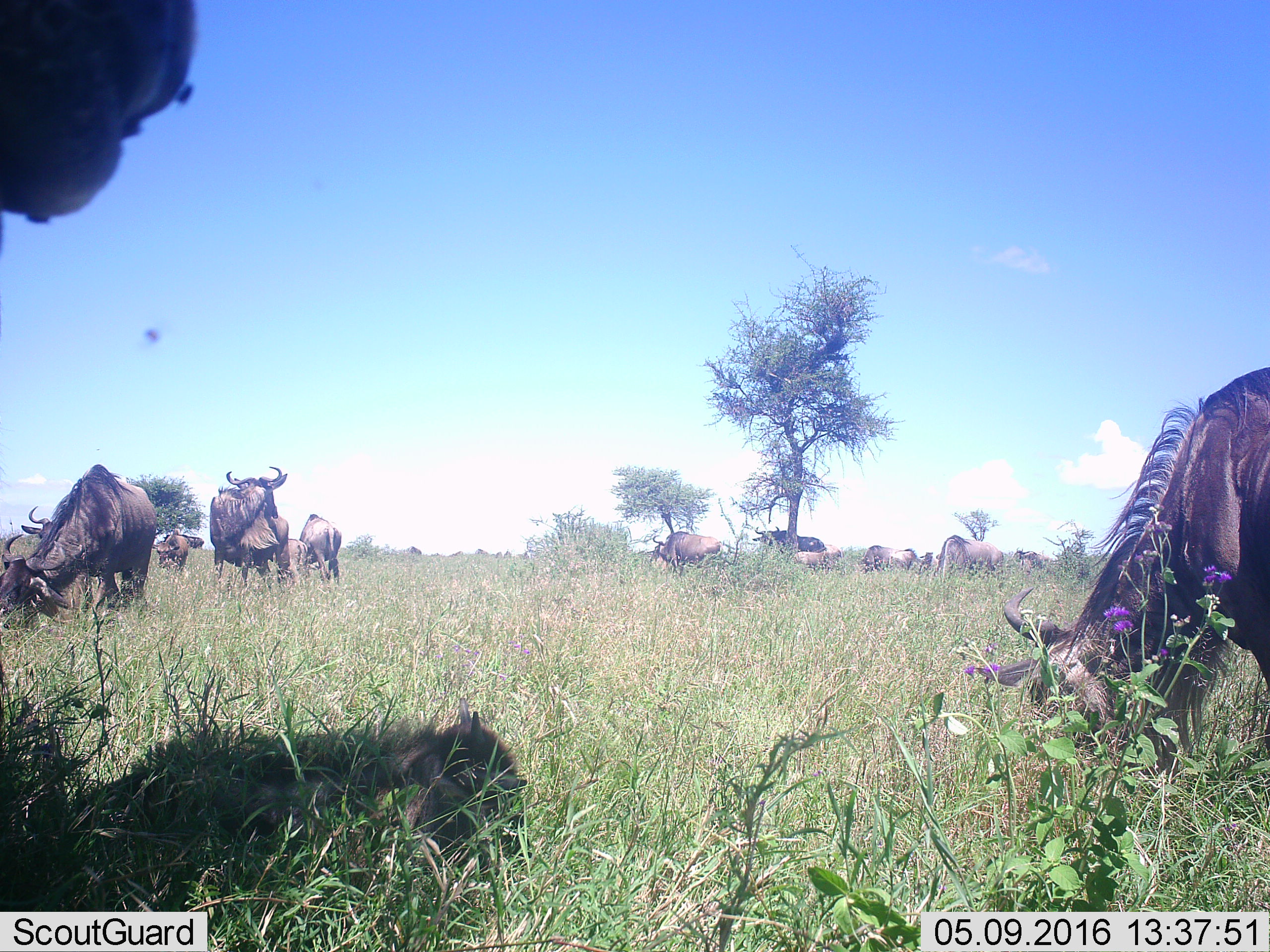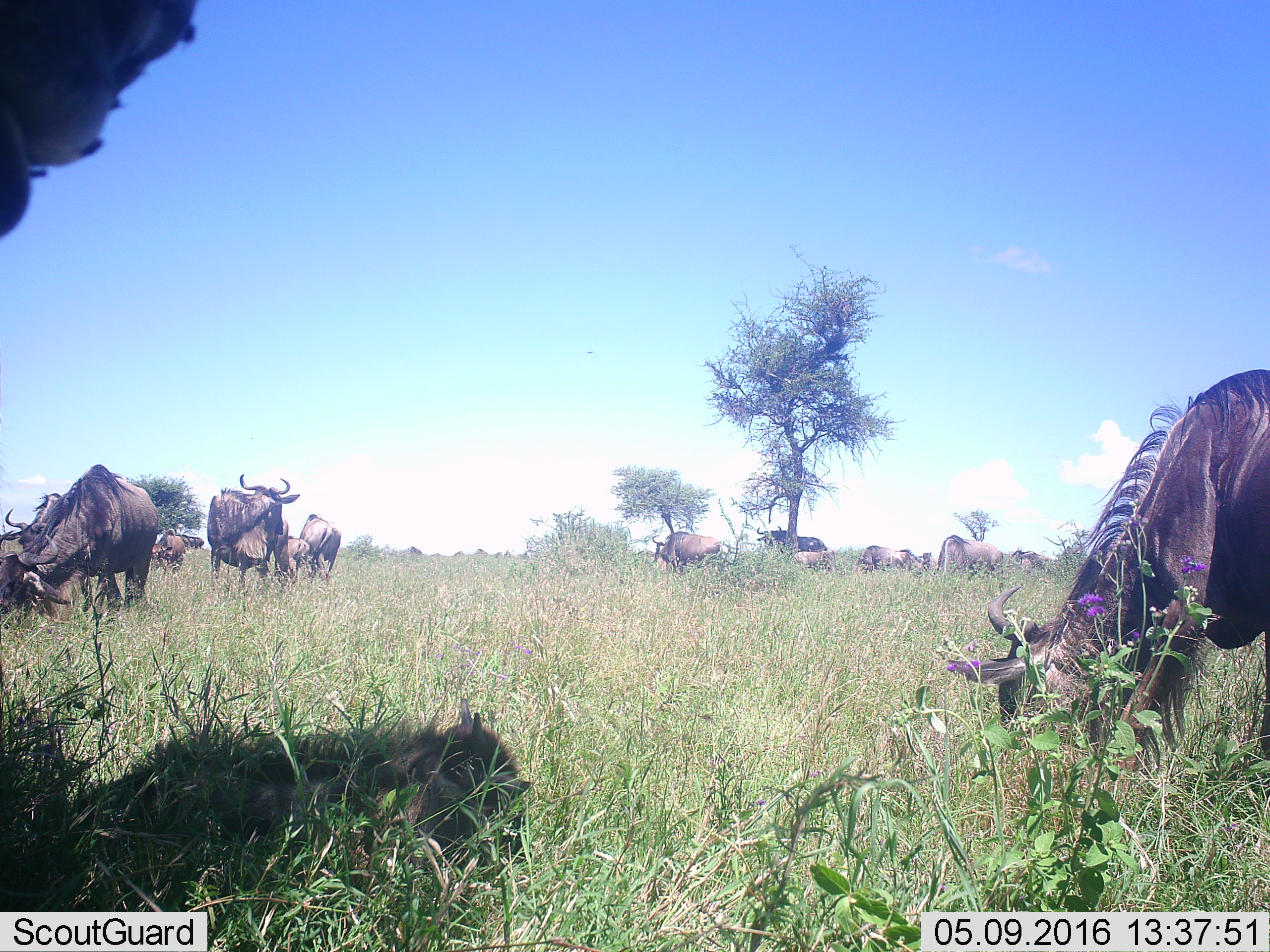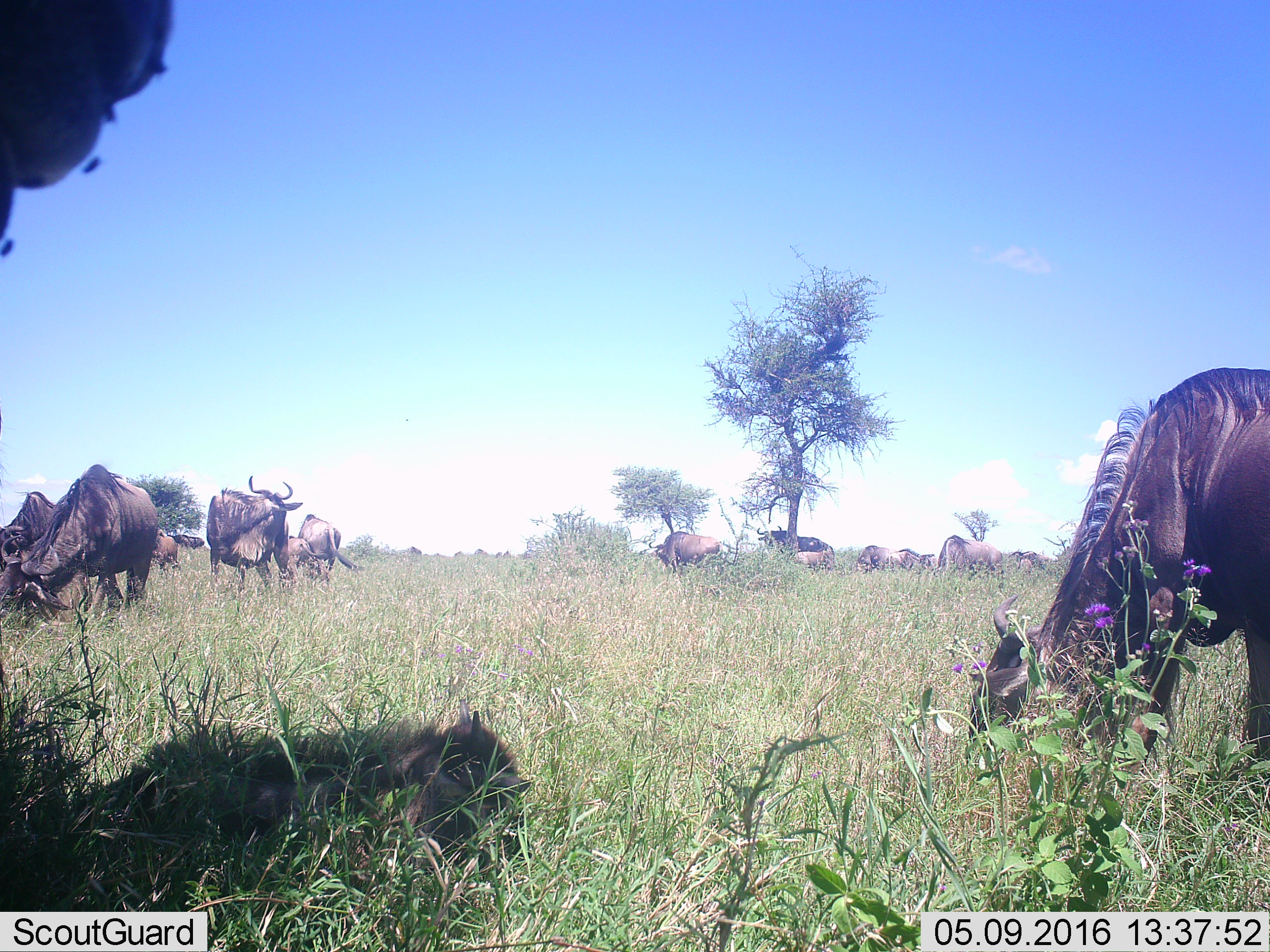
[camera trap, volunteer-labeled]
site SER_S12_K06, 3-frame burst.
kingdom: Animalia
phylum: Chordata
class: Mammalia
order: Artiodactyla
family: Bovidae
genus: Connochaetes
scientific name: Connochaetes taurinus taurinus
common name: blue wildebeest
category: wildebeestblue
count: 11-50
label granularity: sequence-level